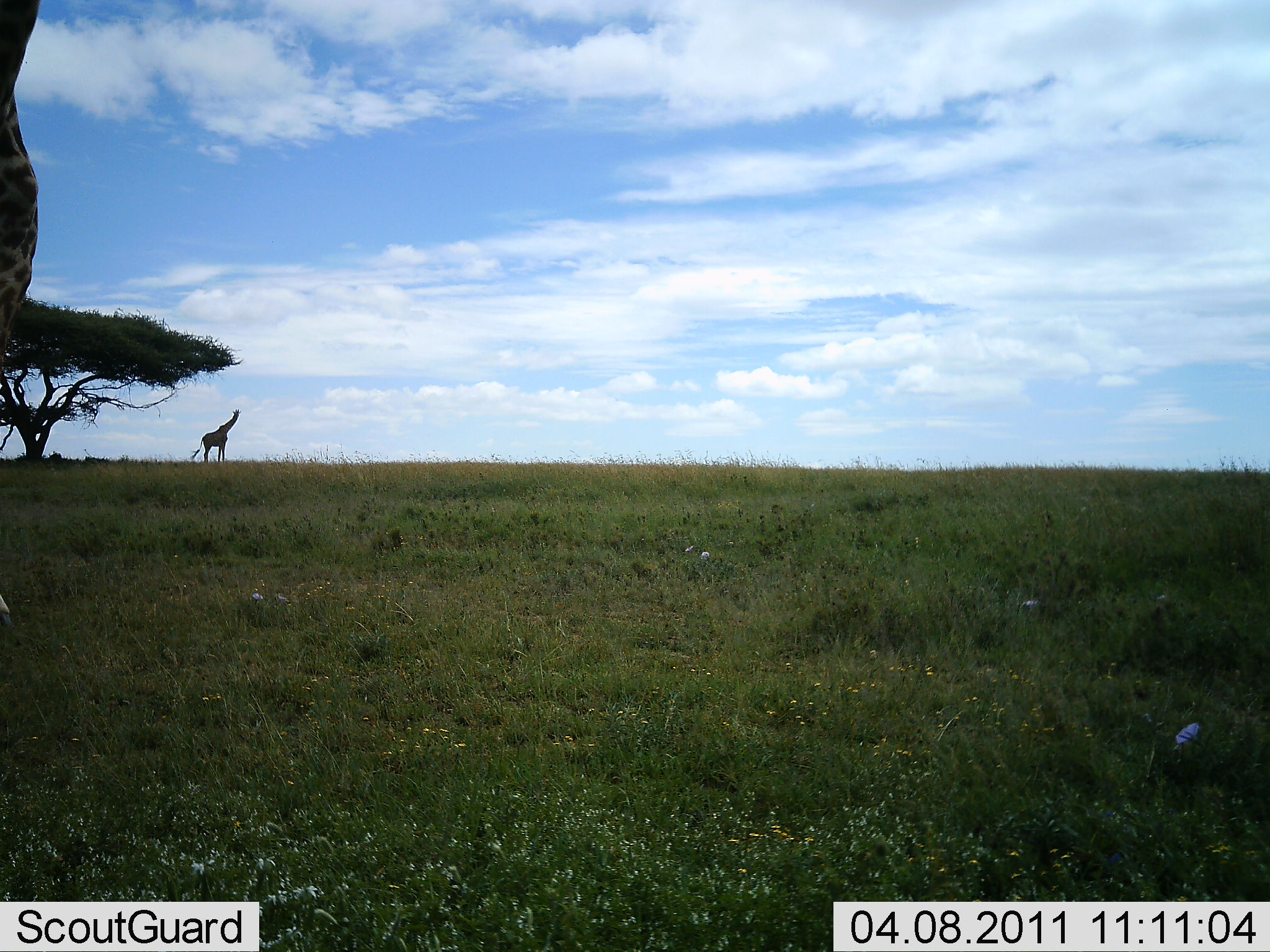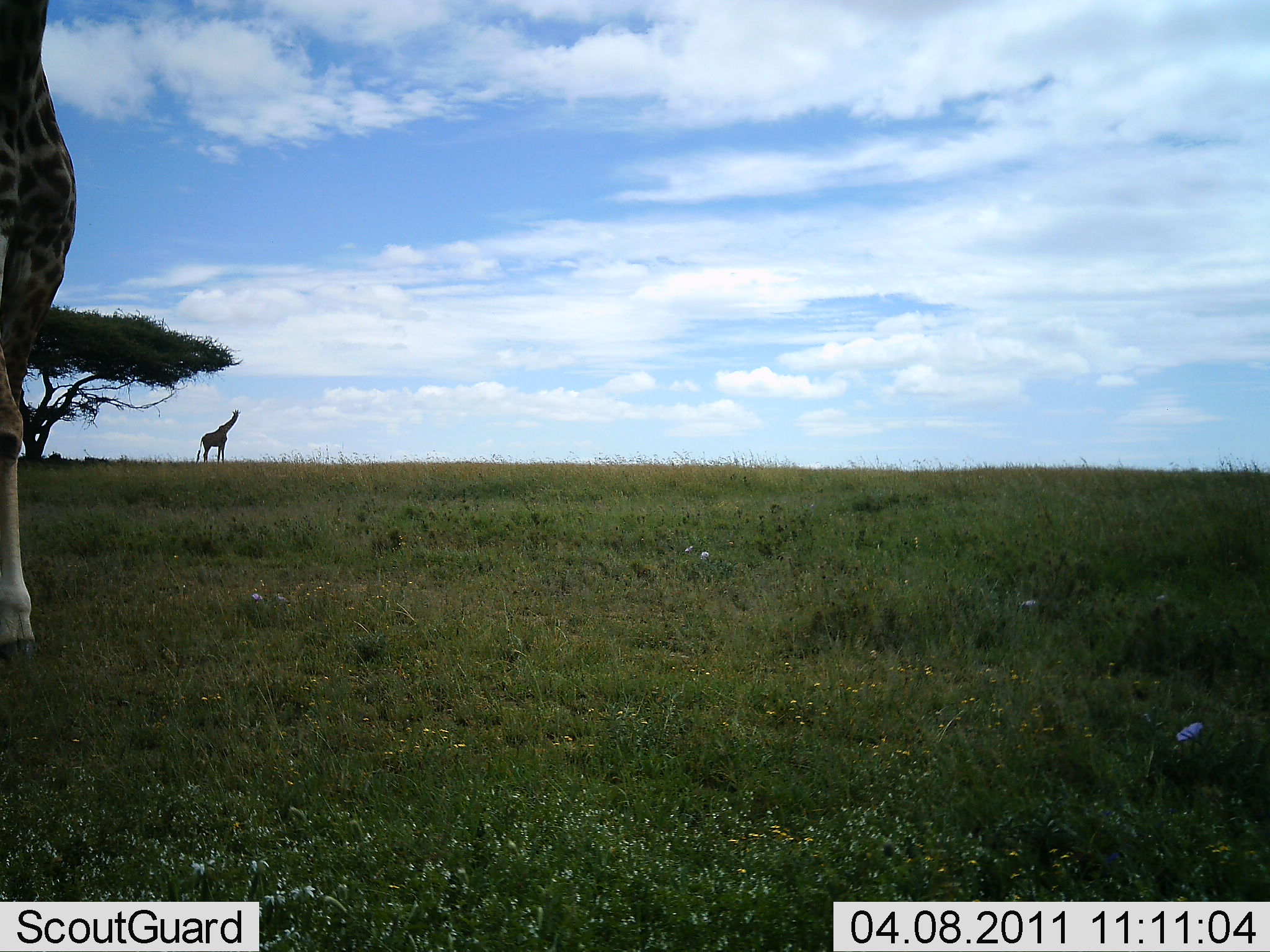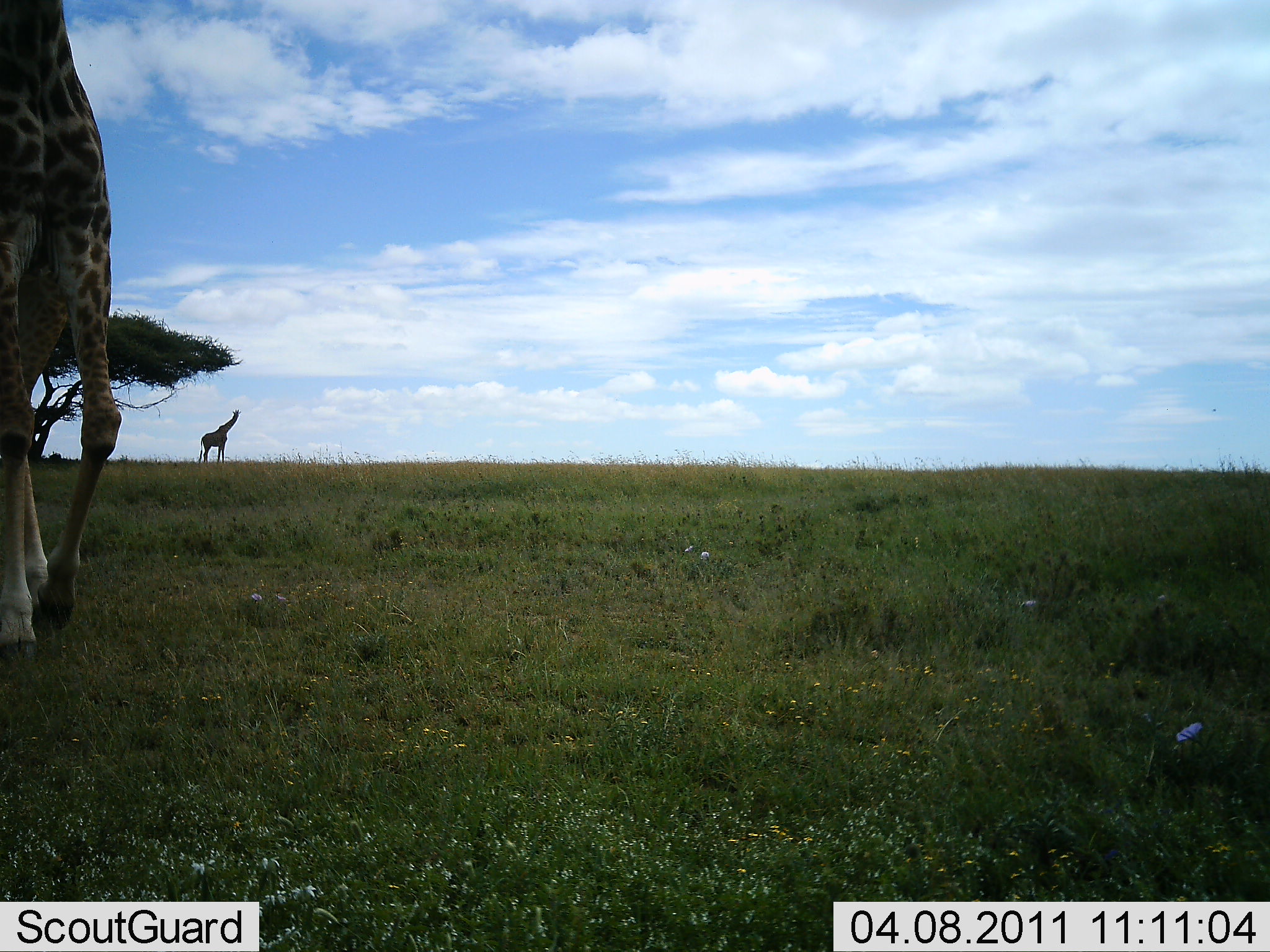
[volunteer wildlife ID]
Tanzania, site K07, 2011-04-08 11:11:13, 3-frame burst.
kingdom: Animalia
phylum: Chordata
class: Mammalia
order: Artiodactyla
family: Giraffidae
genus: Giraffa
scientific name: Giraffa camelopardalis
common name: giraffe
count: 2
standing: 92%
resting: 0%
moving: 75%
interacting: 0%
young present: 0%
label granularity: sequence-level